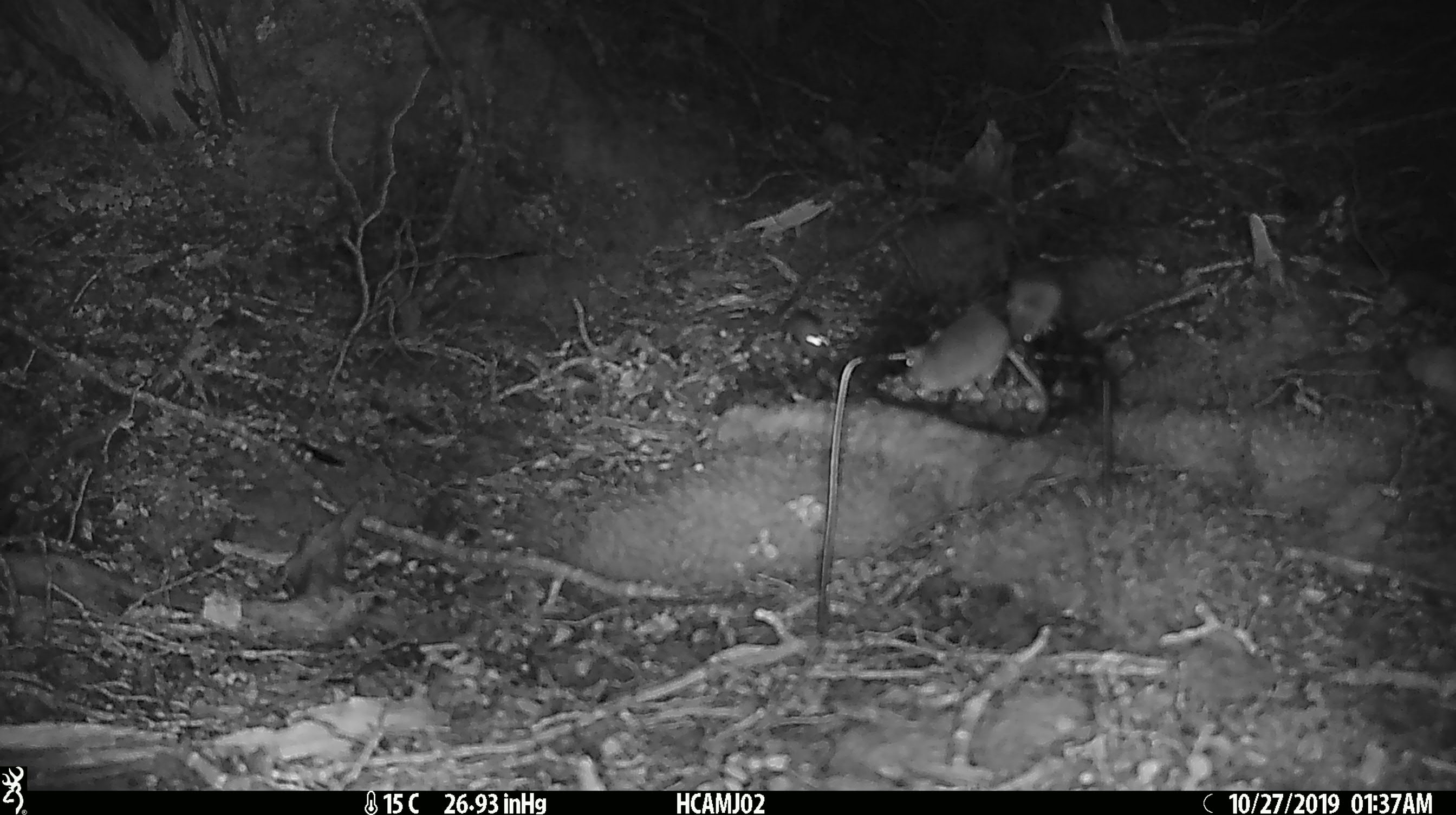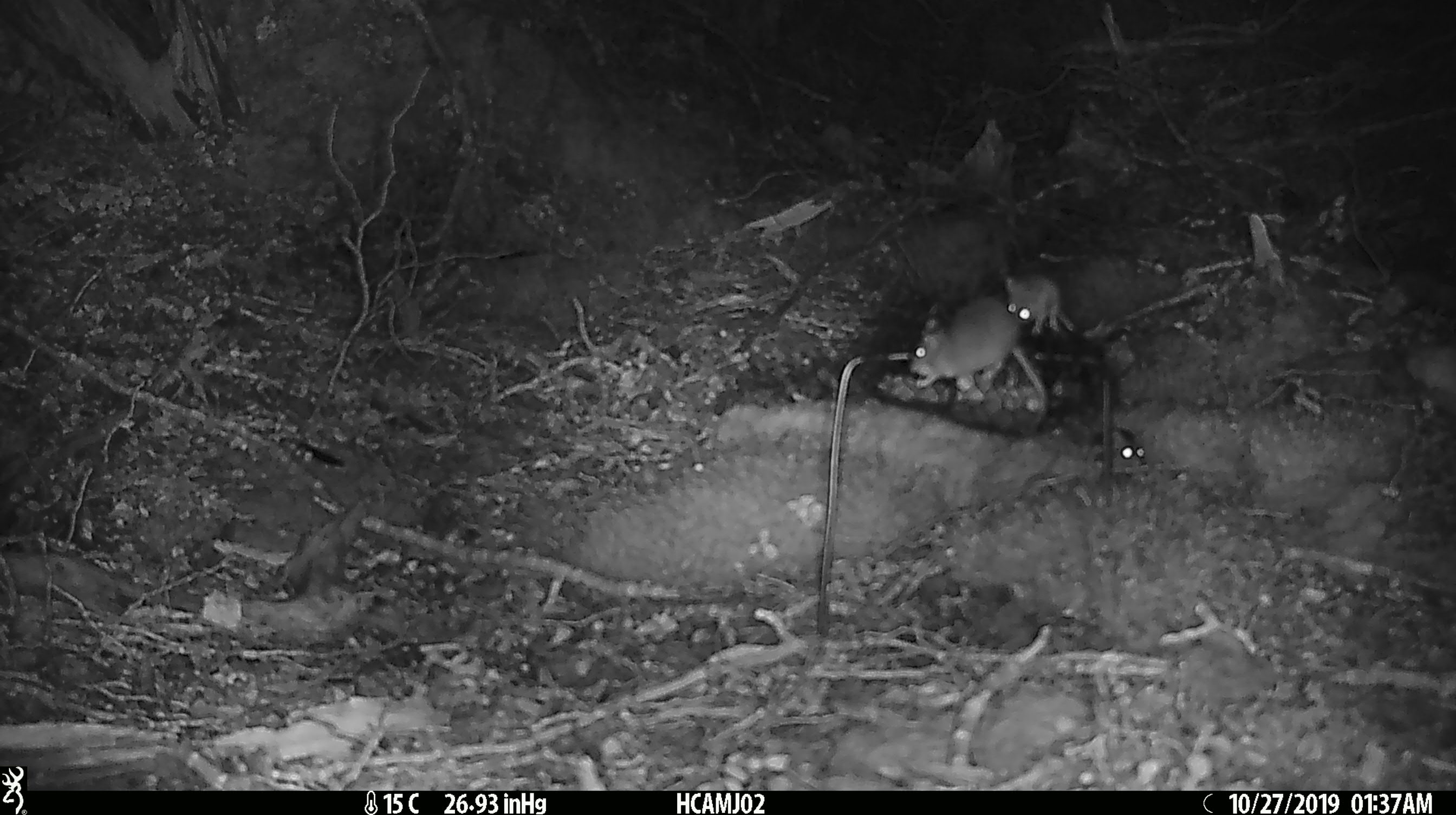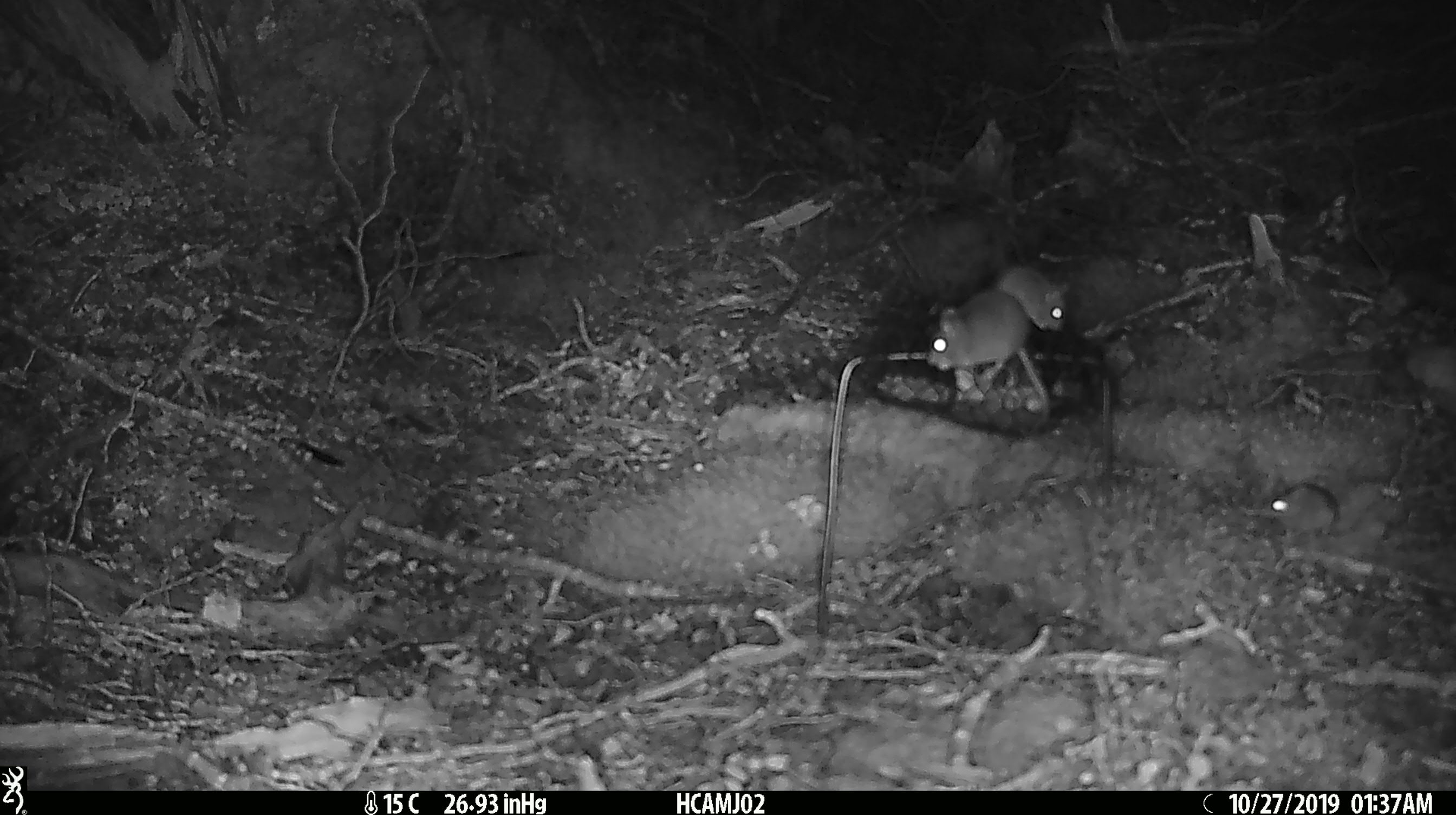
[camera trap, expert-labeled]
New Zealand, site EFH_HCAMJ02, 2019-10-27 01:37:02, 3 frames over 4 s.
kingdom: Animalia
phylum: Chordata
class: Mammalia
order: Rodentia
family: Muridae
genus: Mus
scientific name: Mus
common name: mouse